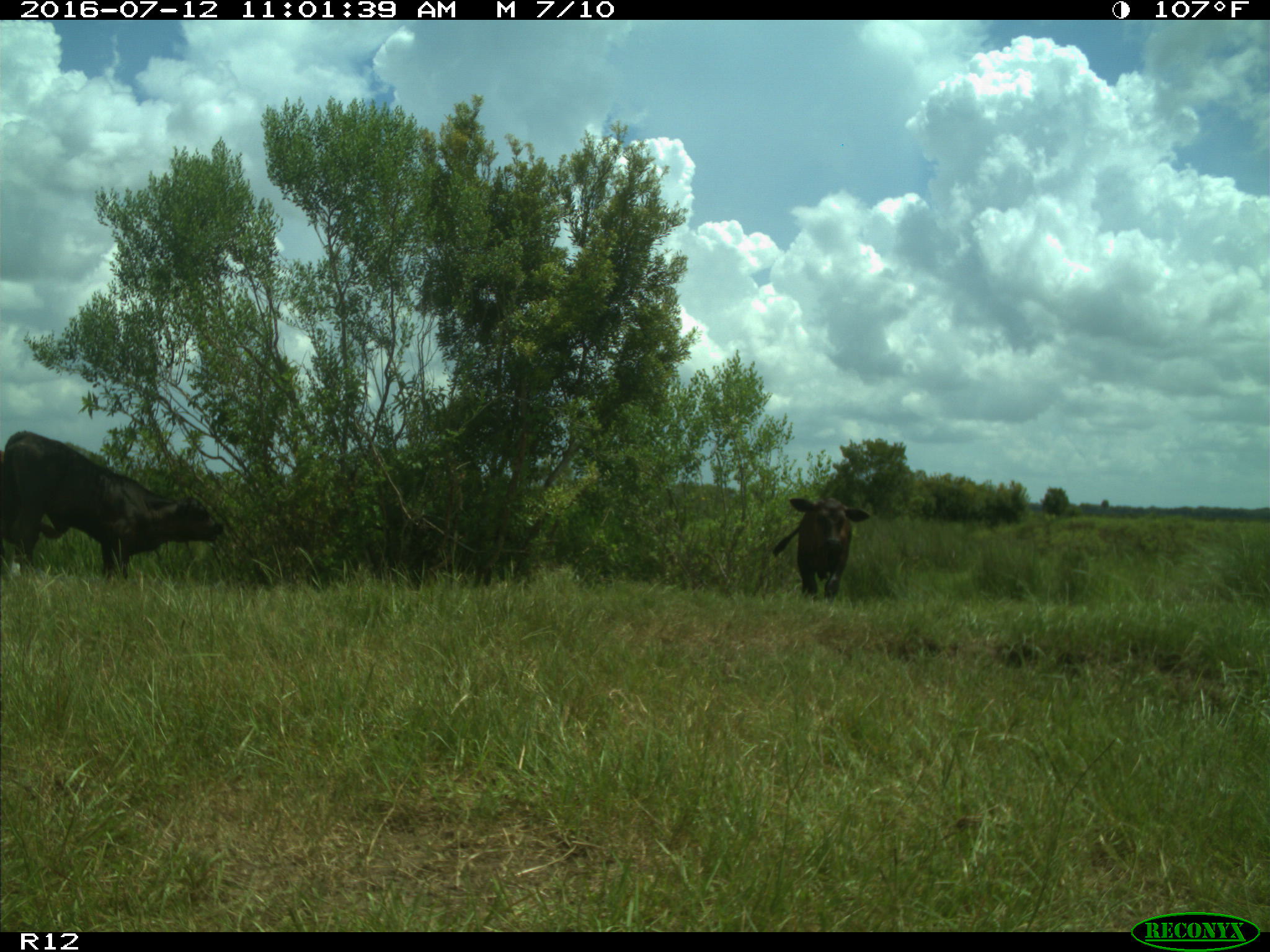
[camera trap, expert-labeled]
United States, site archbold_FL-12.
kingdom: Animalia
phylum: Chordata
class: Mammalia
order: Artiodactyla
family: Bovidae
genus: Bos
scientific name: Bos taurus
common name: domestic cow